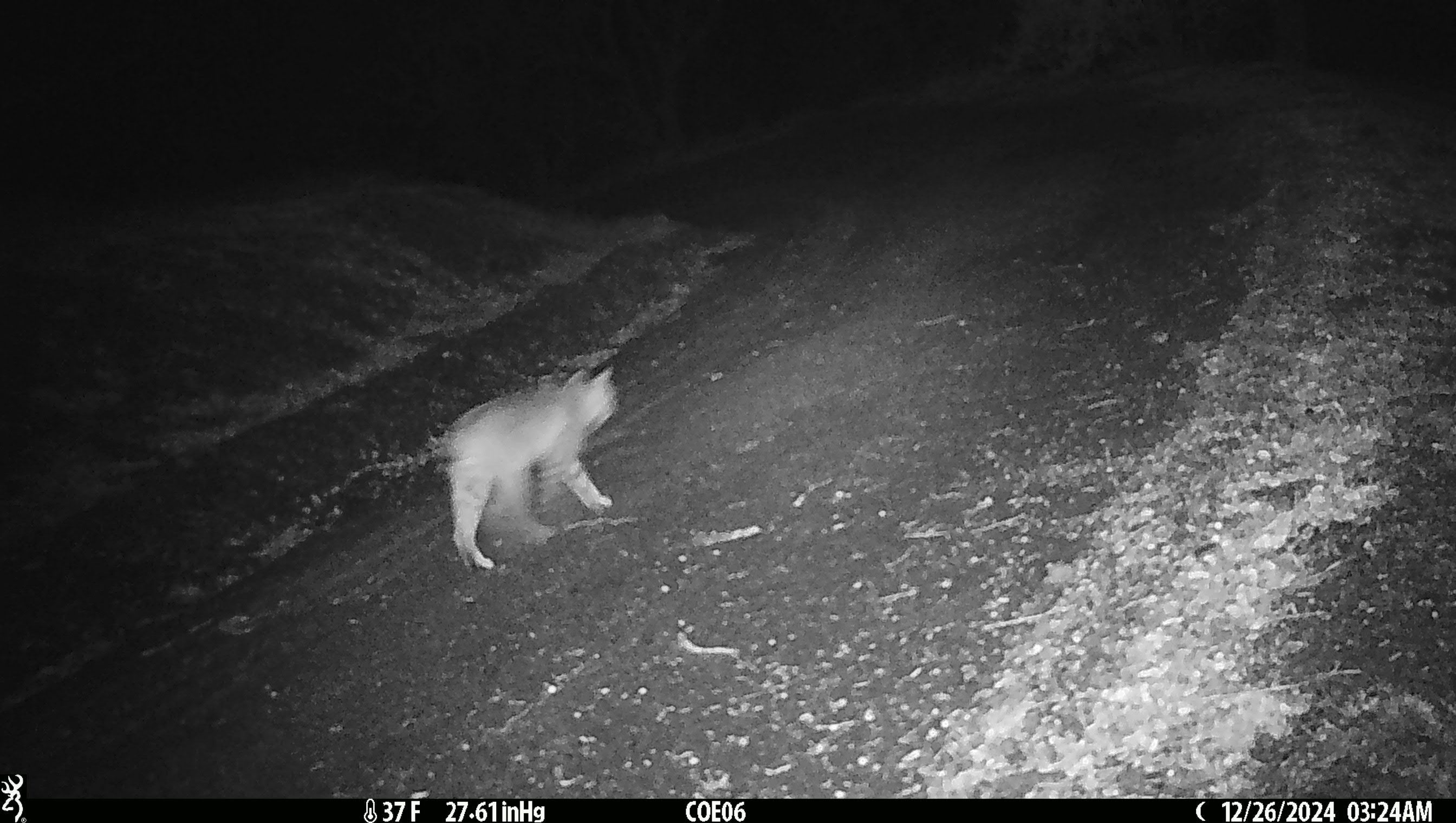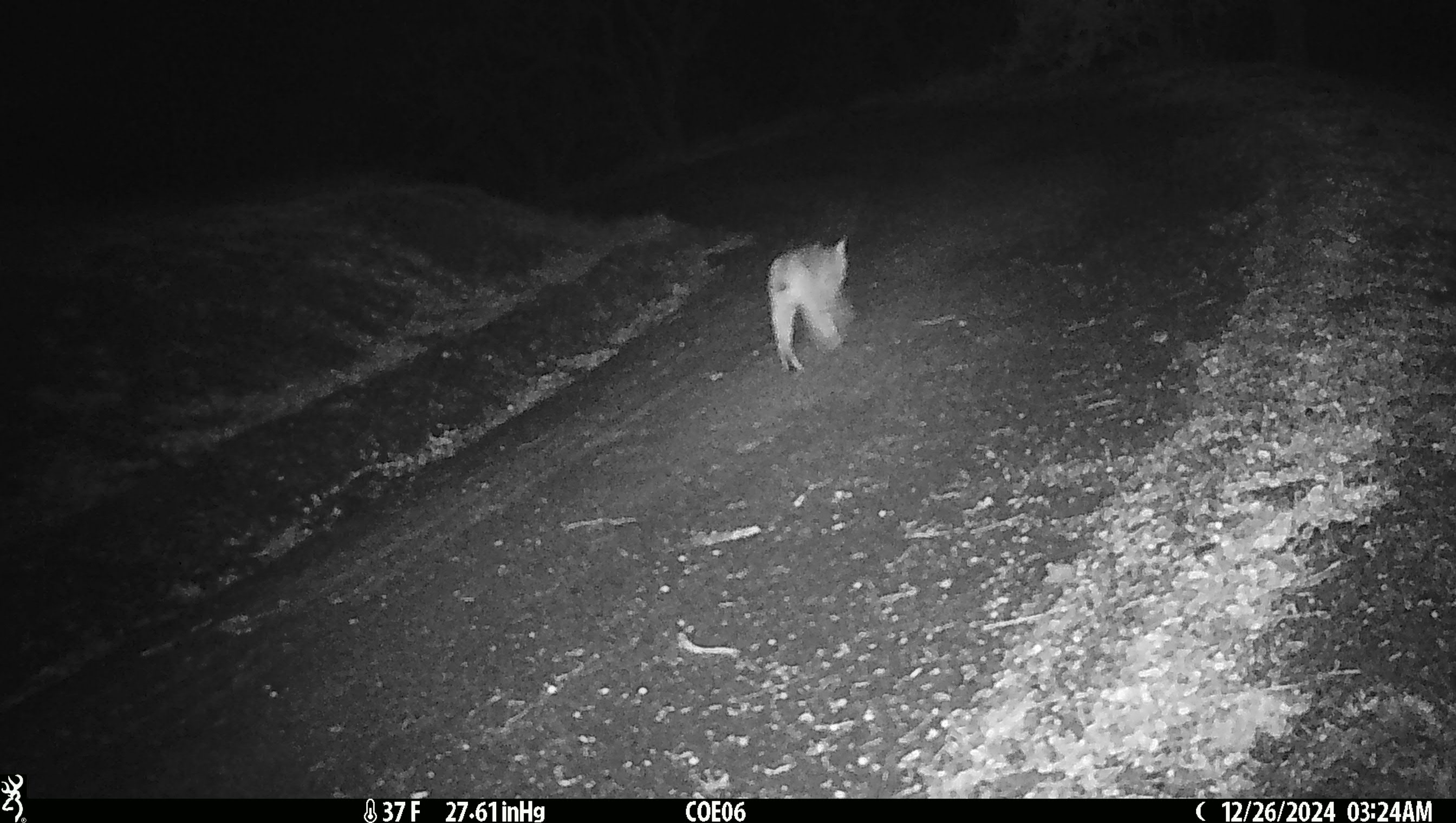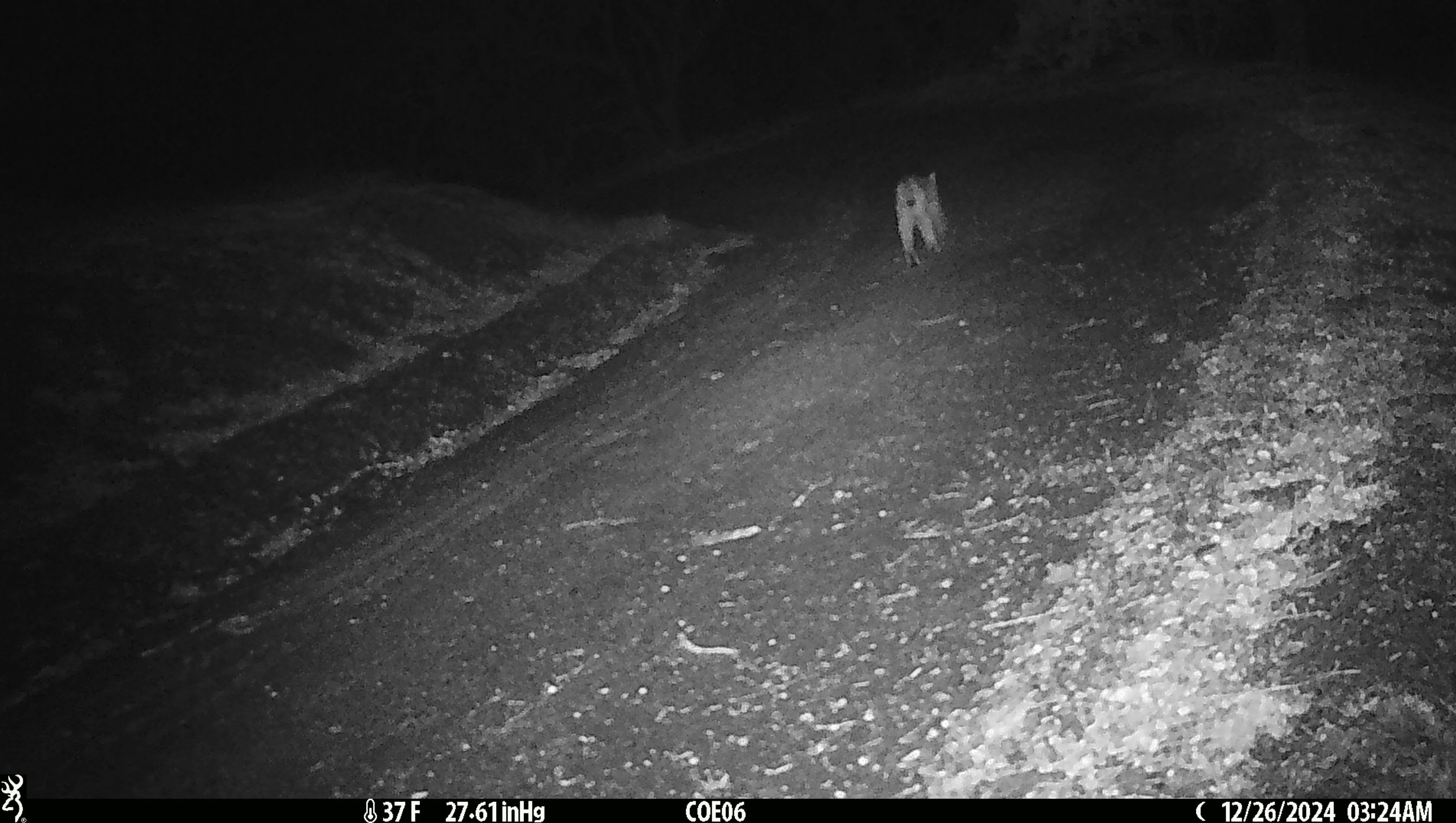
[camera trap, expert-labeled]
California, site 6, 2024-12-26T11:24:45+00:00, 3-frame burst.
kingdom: Animalia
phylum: Chordata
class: Mammalia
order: Carnivora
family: Felidae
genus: Lynx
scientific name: Lynx rufus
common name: bobcat